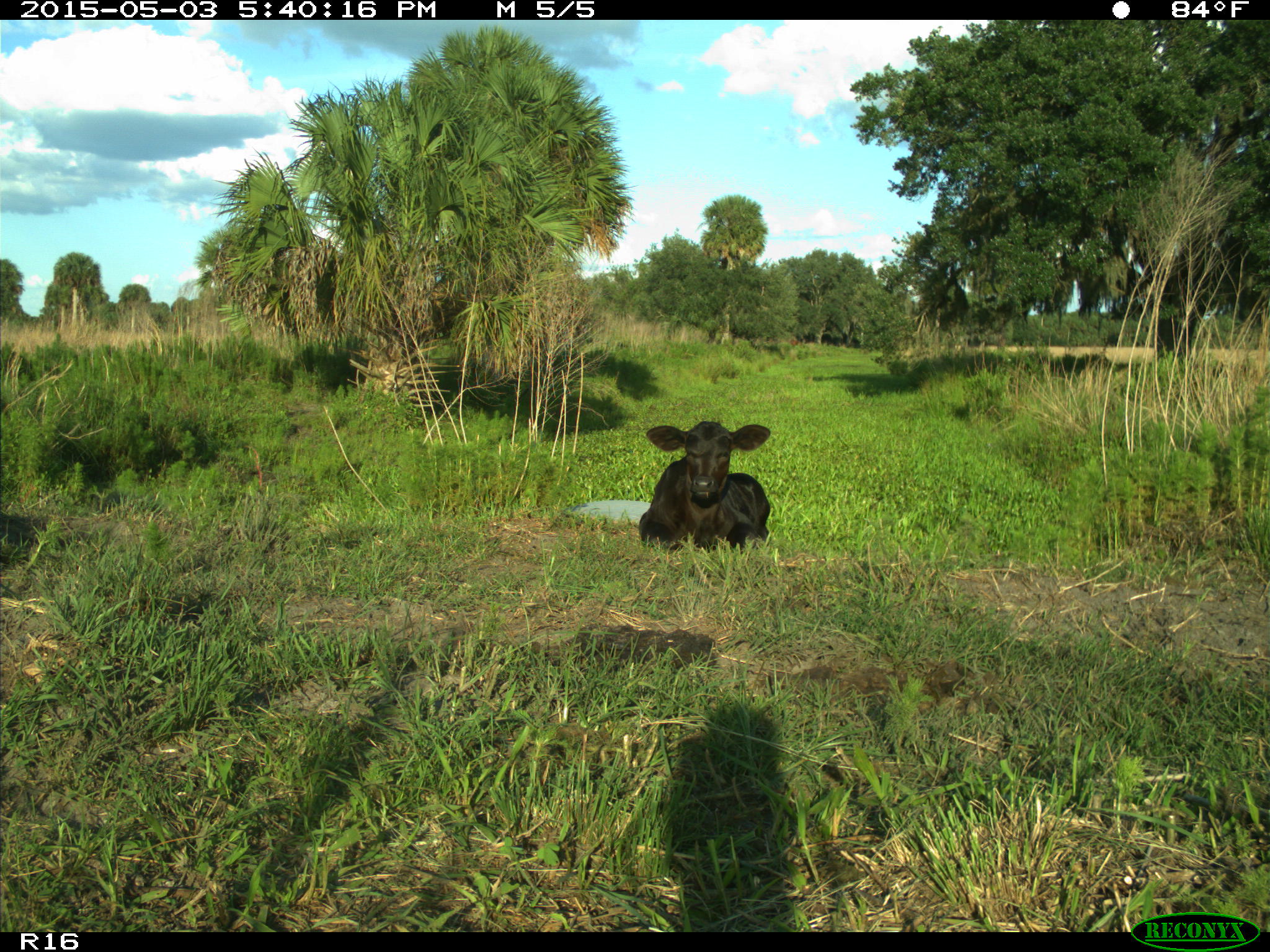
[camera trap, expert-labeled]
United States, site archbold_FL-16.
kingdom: Animalia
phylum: Chordata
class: Mammalia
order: Artiodactyla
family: Bovidae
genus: Bos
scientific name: Bos taurus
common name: domestic cow